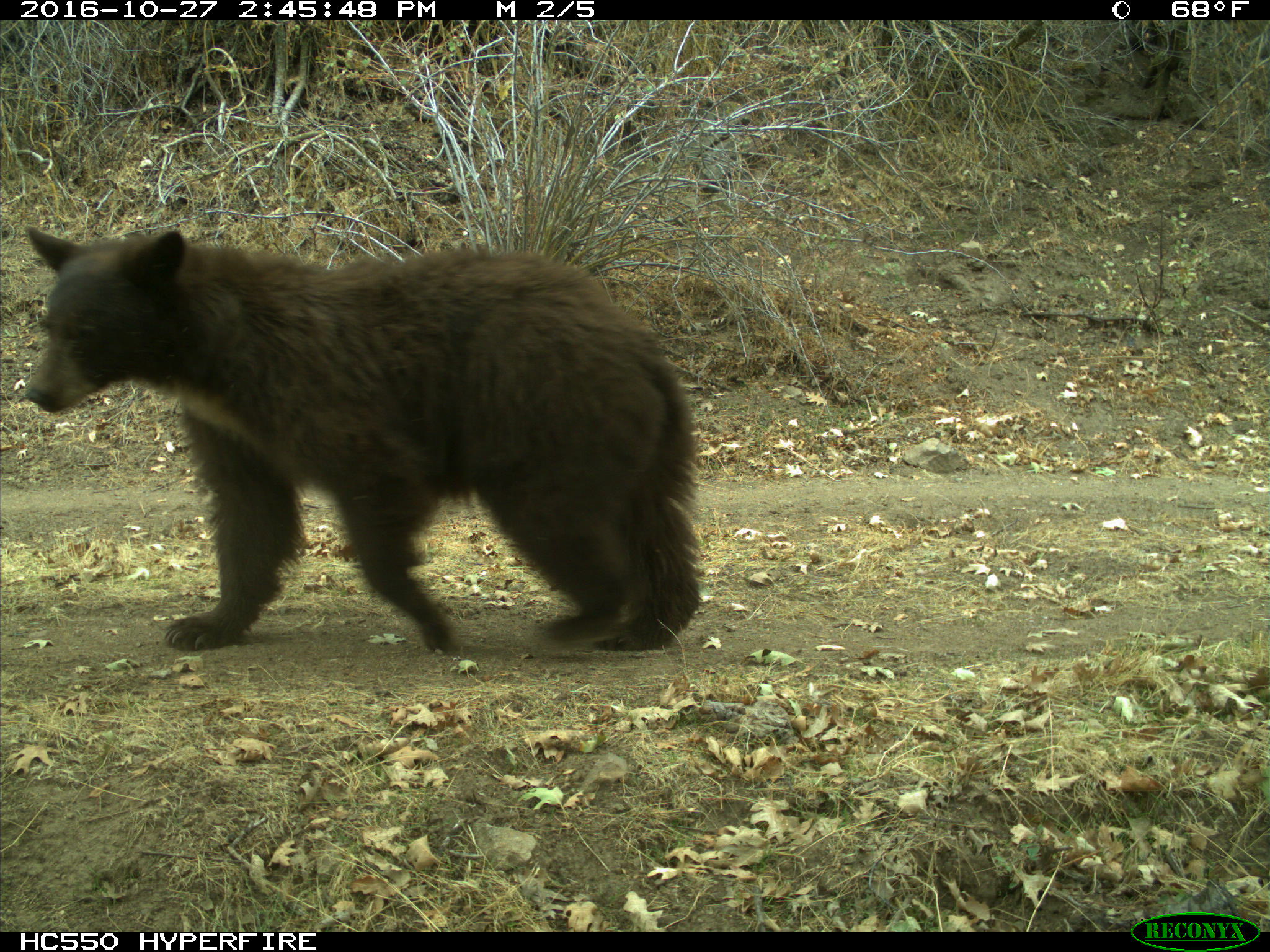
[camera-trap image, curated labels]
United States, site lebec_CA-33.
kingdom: Animalia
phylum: Chordata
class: Mammalia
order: Carnivora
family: Ursidae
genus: Ursus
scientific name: Ursus americanus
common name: american black bear